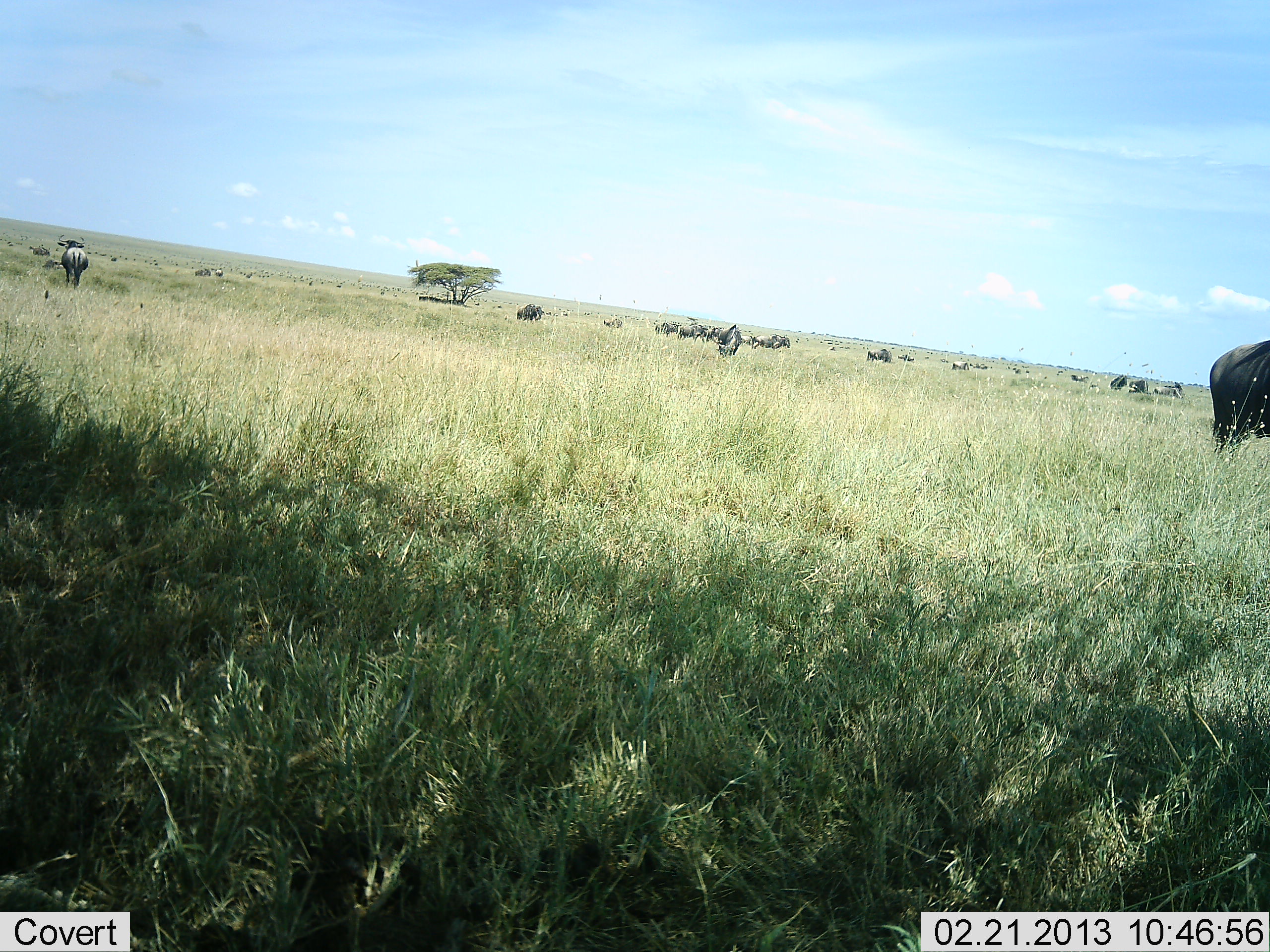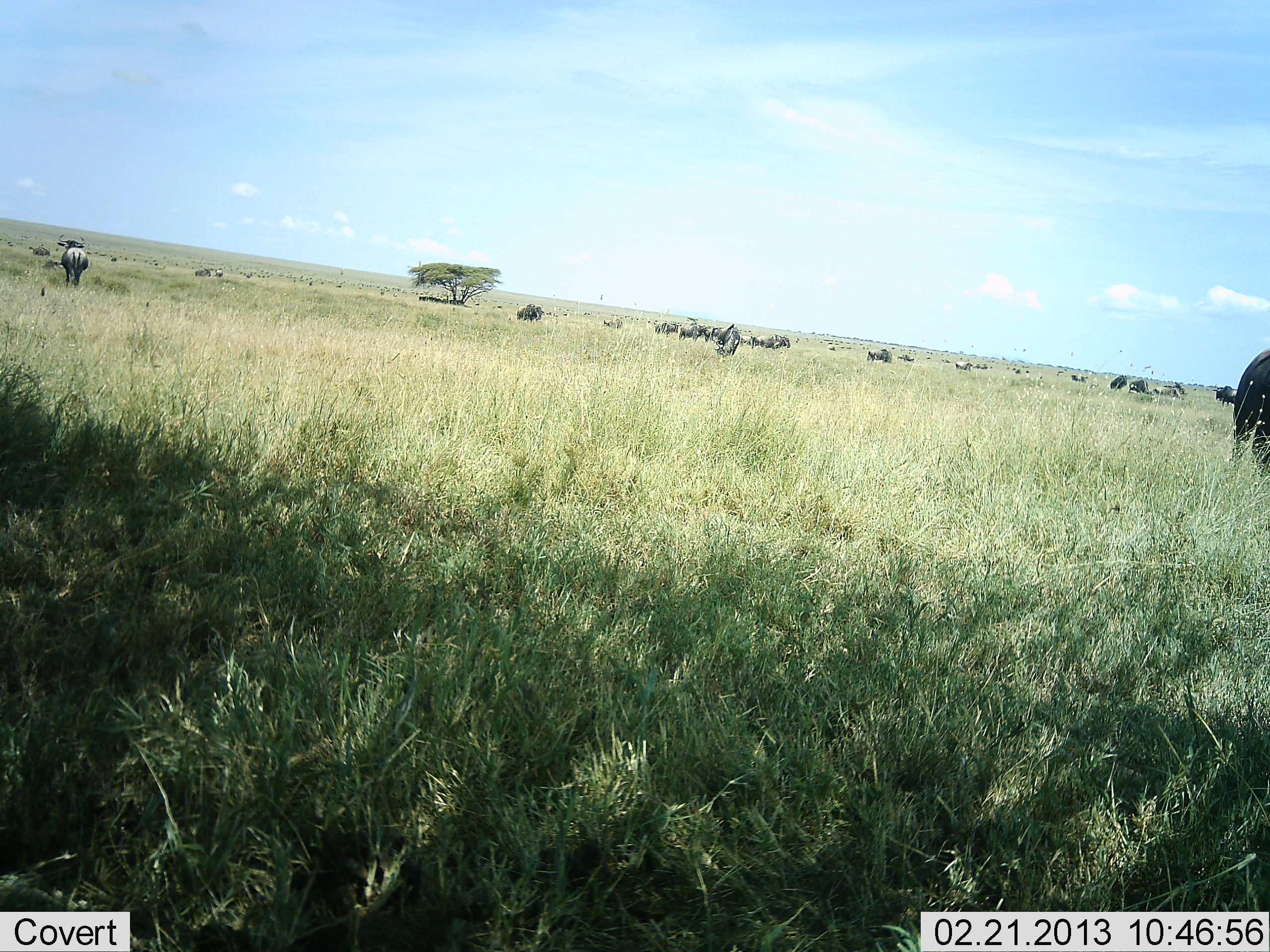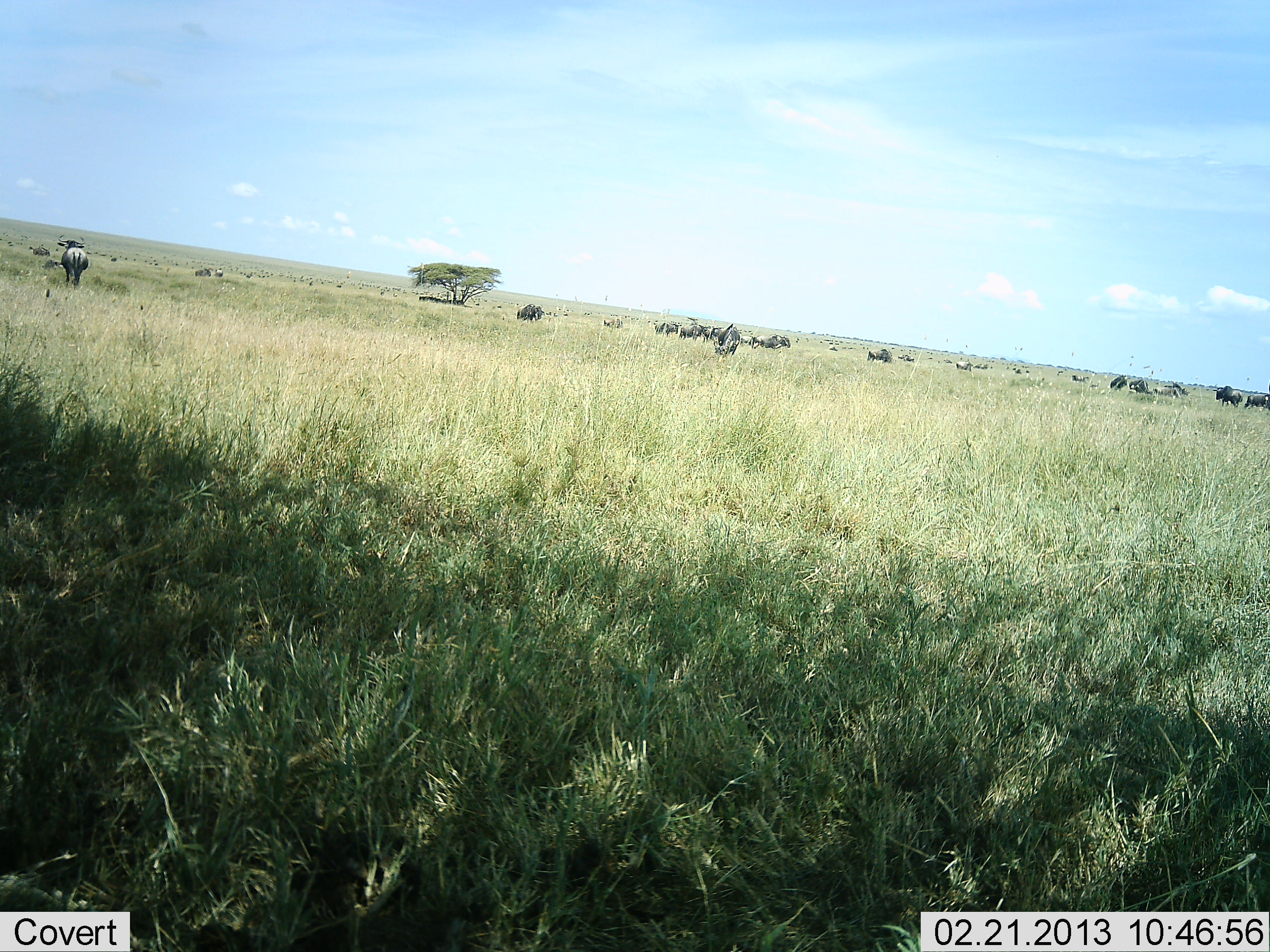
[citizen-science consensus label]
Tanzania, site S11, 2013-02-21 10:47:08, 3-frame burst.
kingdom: Animalia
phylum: Chordata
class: Mammalia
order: Artiodactyla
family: Bovidae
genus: Connochaetes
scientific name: Connochaetes taurinus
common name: blue wildebeest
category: wildebeest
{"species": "wildebeest (blue wildebeest) (Connochaetes taurinus)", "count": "11-50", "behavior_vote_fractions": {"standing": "45%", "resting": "9%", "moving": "41%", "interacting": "0%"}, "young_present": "0%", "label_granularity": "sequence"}